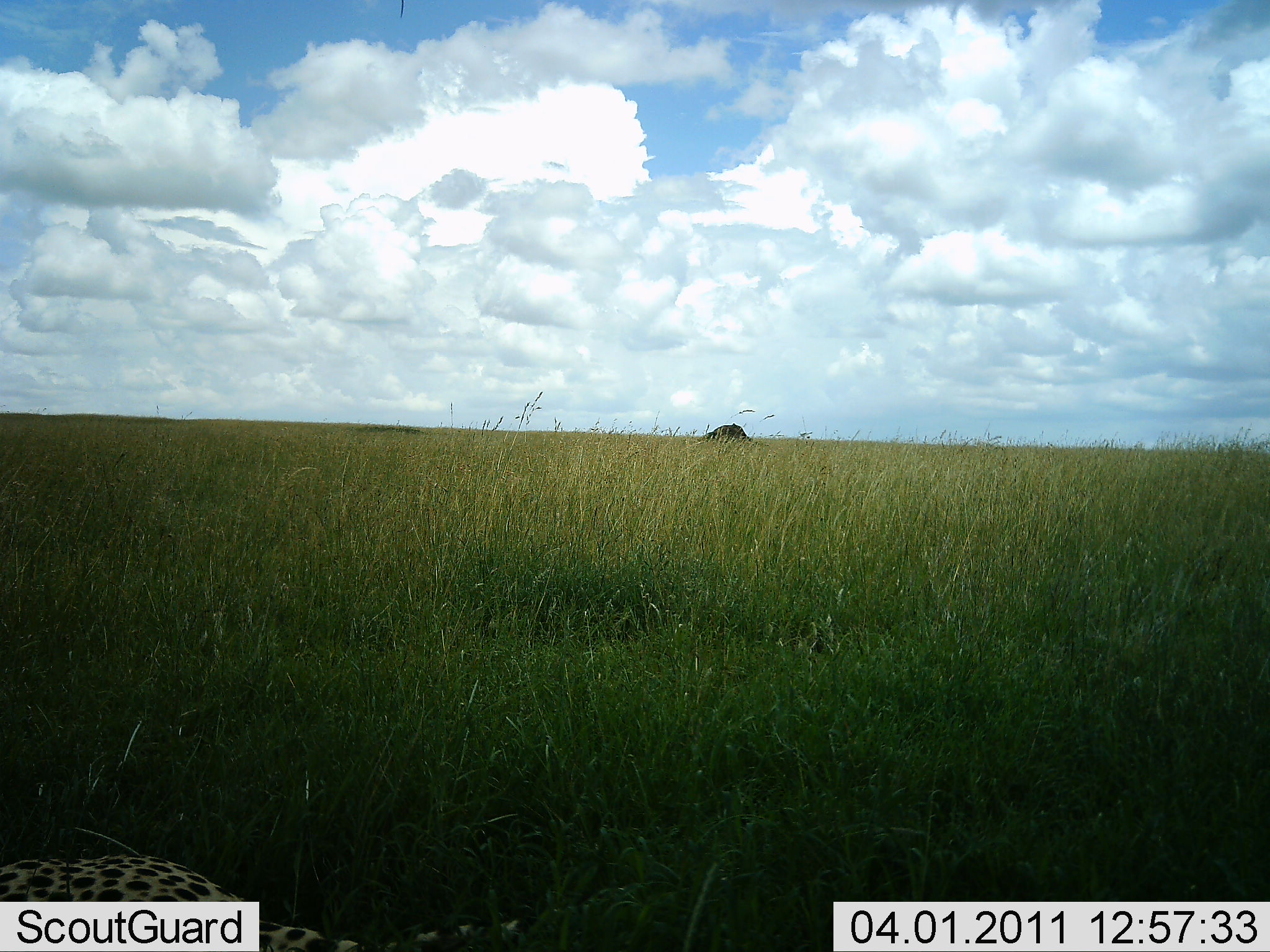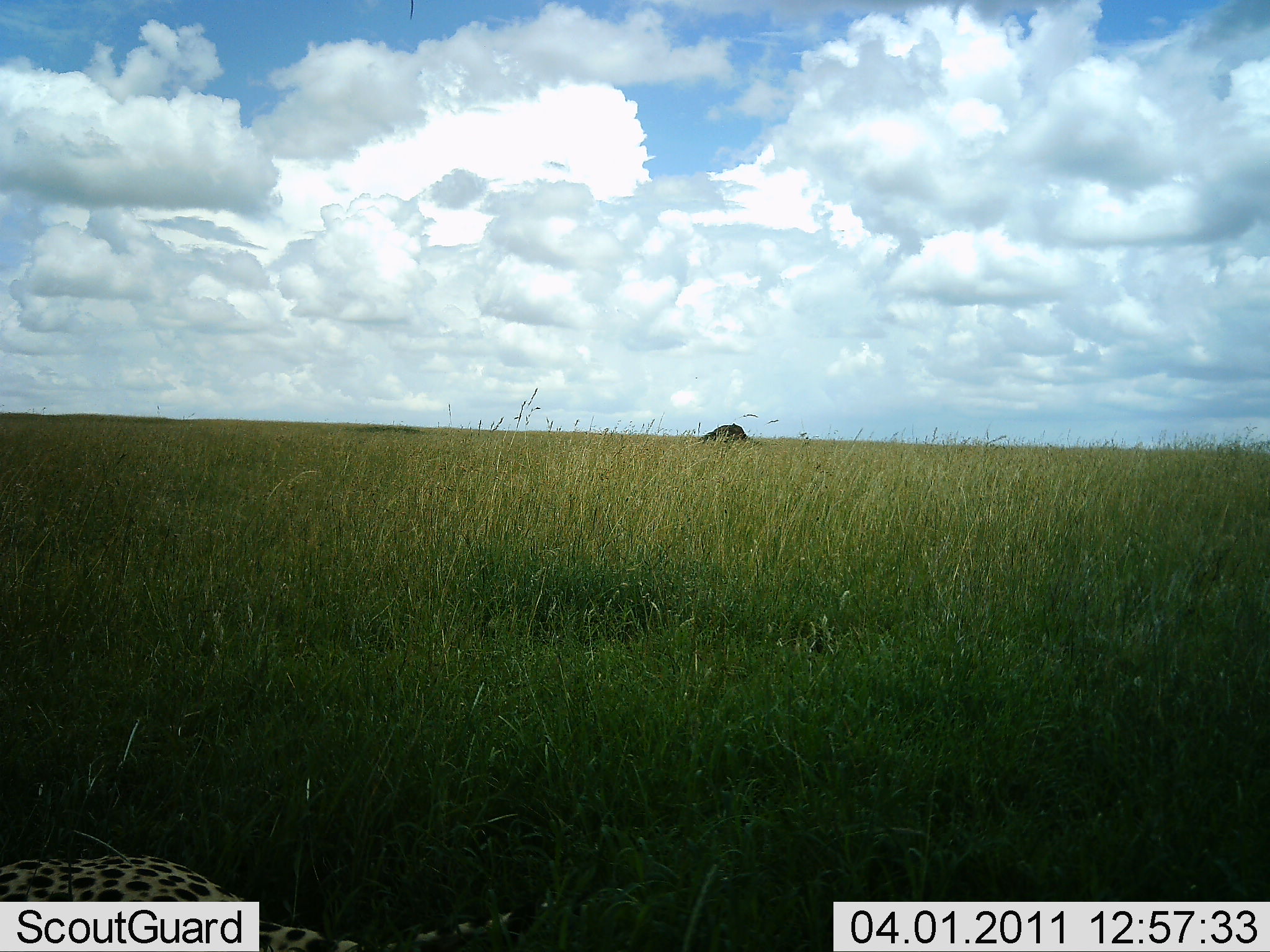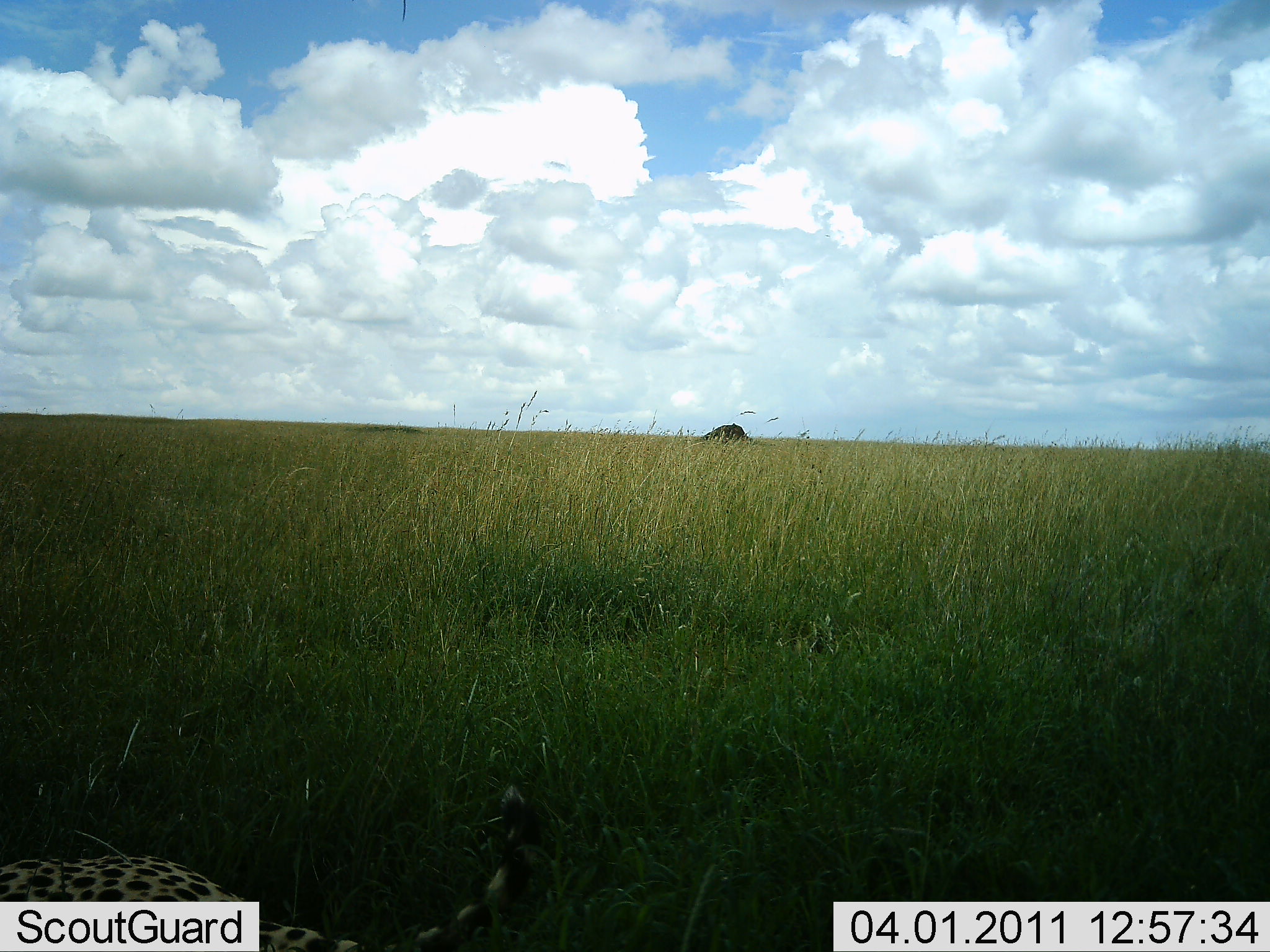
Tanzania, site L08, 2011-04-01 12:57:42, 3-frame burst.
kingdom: Animalia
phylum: Chordata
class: Mammalia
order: Carnivora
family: Felidae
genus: Acinonyx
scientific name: Acinonyx jubatus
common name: cheetah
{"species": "cheetah (Acinonyx jubatus)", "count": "1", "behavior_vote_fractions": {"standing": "9%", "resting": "82%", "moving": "9%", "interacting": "0%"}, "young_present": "0%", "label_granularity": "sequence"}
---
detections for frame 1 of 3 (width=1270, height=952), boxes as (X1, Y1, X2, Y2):
animal: (1, 856, 518, 951)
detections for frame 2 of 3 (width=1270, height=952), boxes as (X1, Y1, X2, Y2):
animal: (0, 853, 512, 951)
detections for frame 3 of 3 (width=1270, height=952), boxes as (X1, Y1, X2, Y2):
animal: (0, 855, 518, 952)